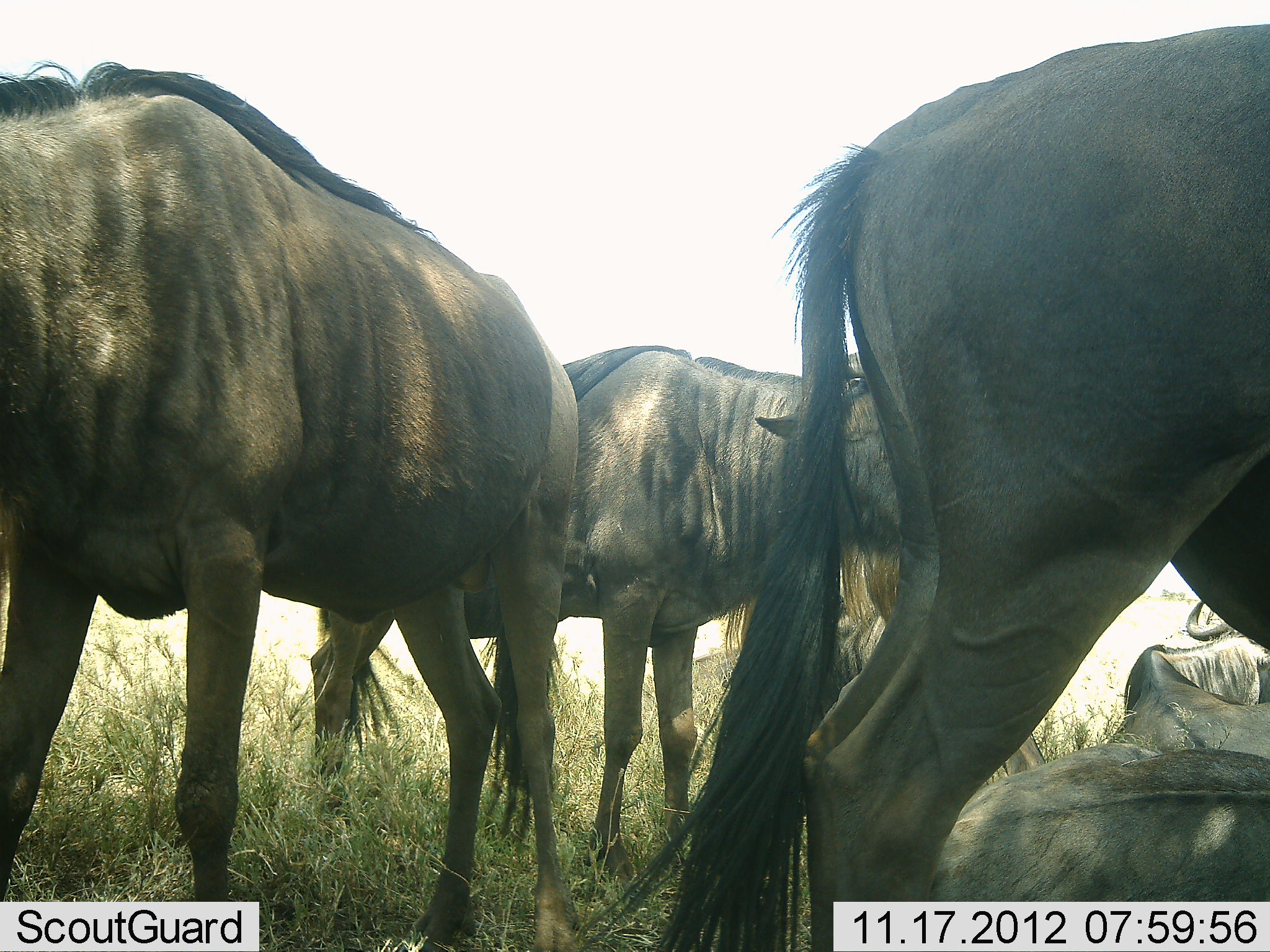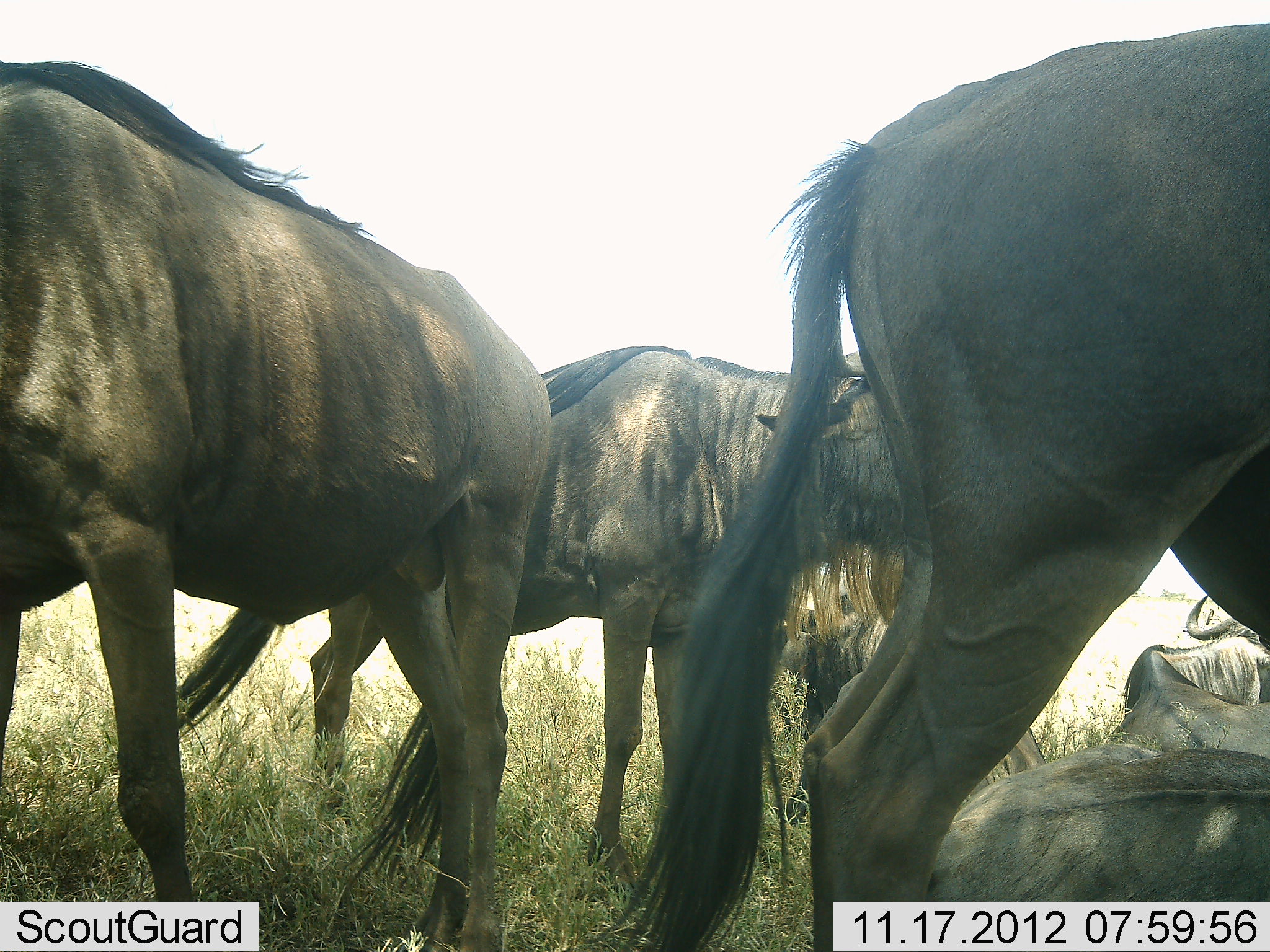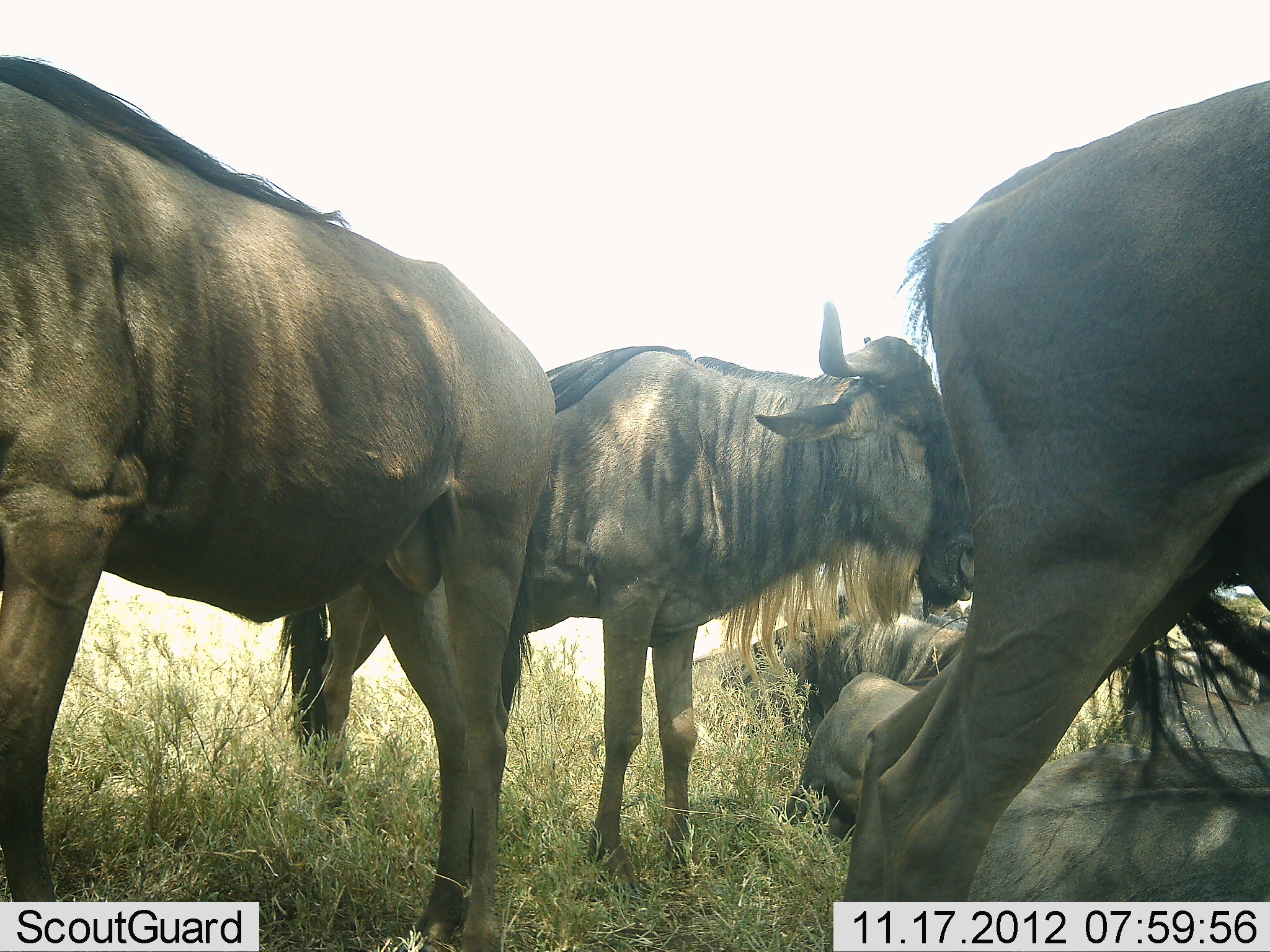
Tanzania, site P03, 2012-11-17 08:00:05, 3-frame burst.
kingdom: Animalia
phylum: Chordata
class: Mammalia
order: Artiodactyla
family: Bovidae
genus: Connochaetes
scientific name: Connochaetes taurinus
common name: blue wildebeest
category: wildebeest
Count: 6.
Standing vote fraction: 90%.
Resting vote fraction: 80%.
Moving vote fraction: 10%.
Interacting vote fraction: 10%.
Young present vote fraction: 0%.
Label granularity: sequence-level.